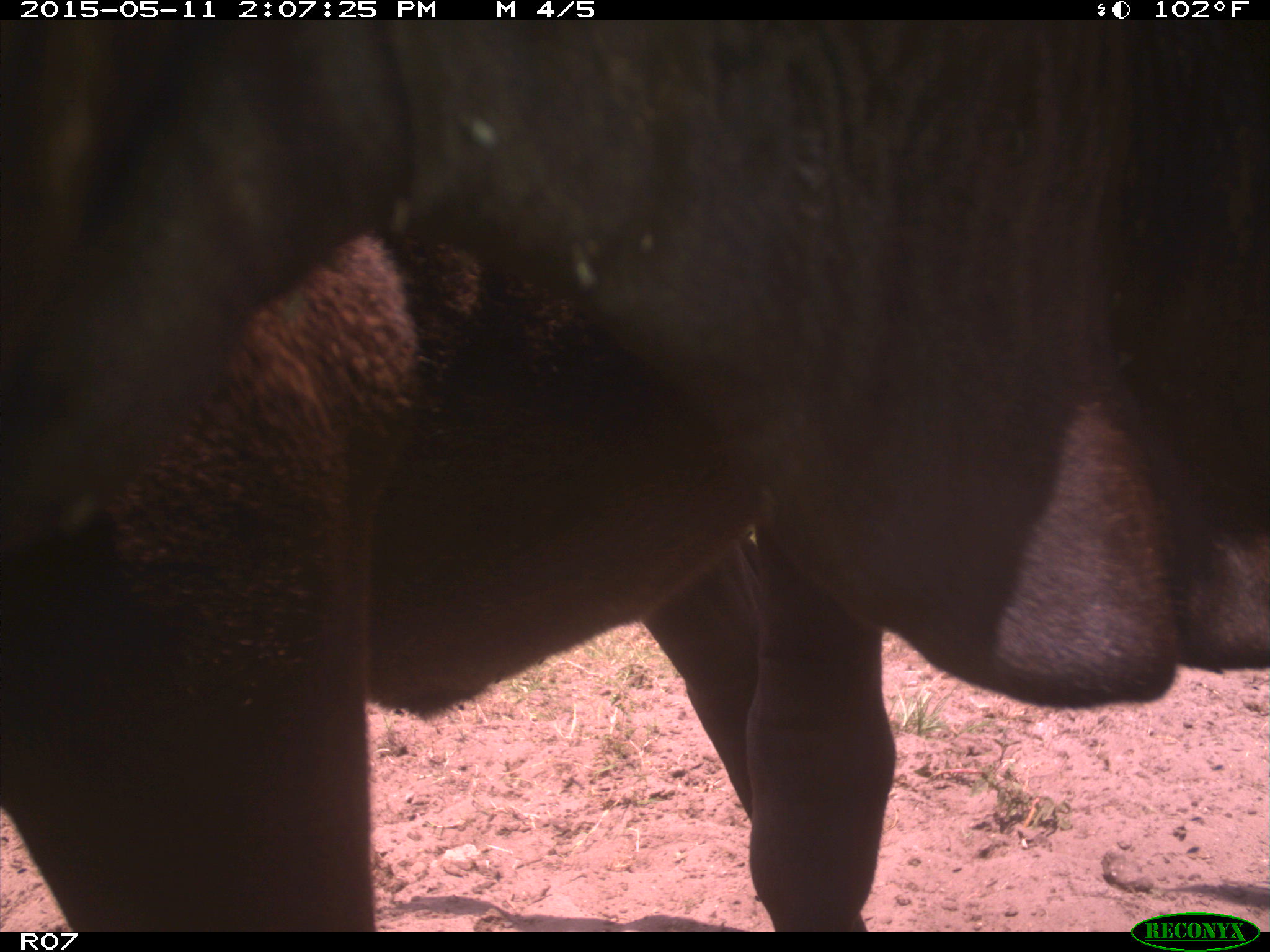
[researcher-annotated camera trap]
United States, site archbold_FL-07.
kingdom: Animalia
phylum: Chordata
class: Mammalia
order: Artiodactyla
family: Bovidae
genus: Bos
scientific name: Bos taurus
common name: domestic cow